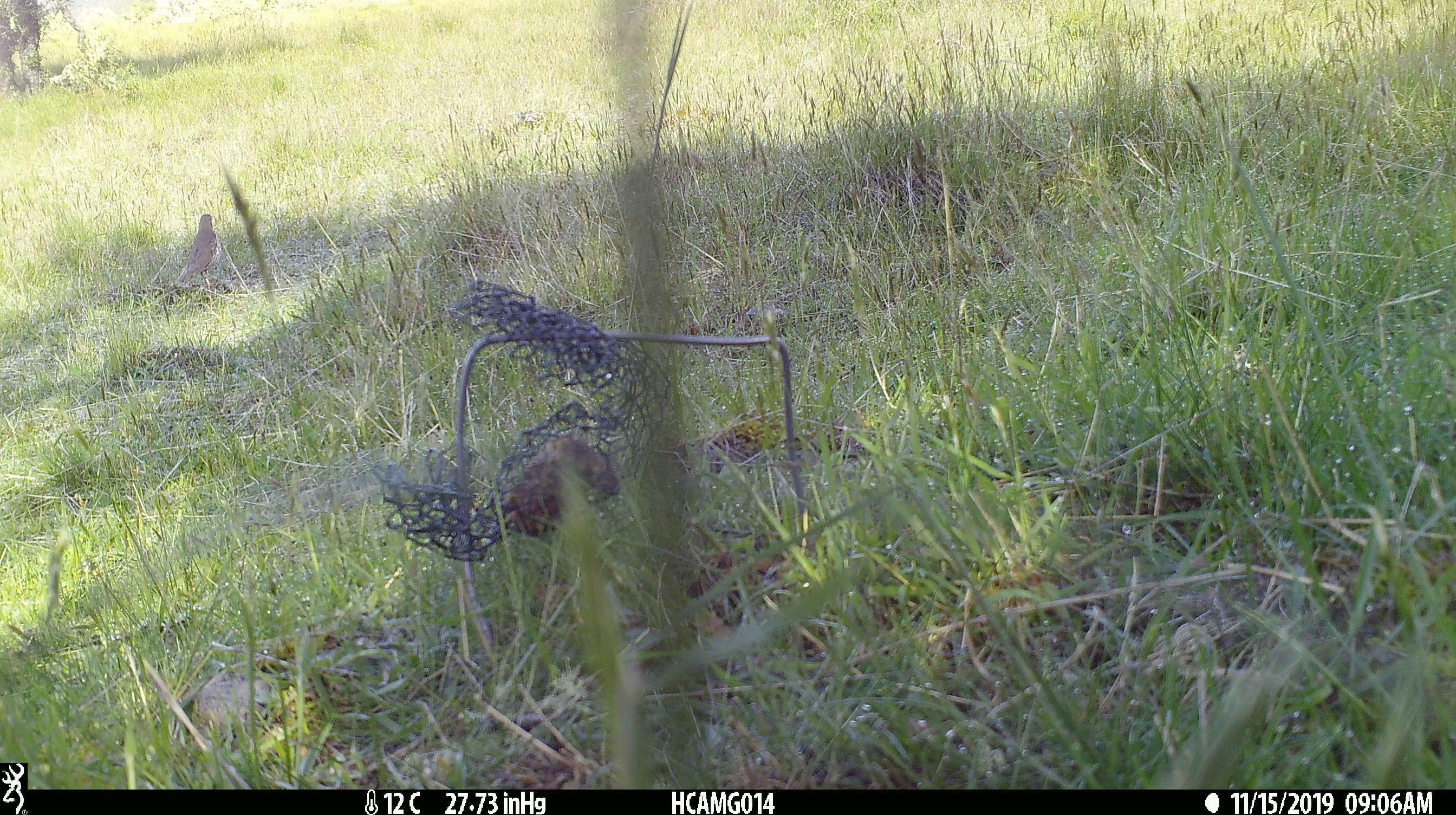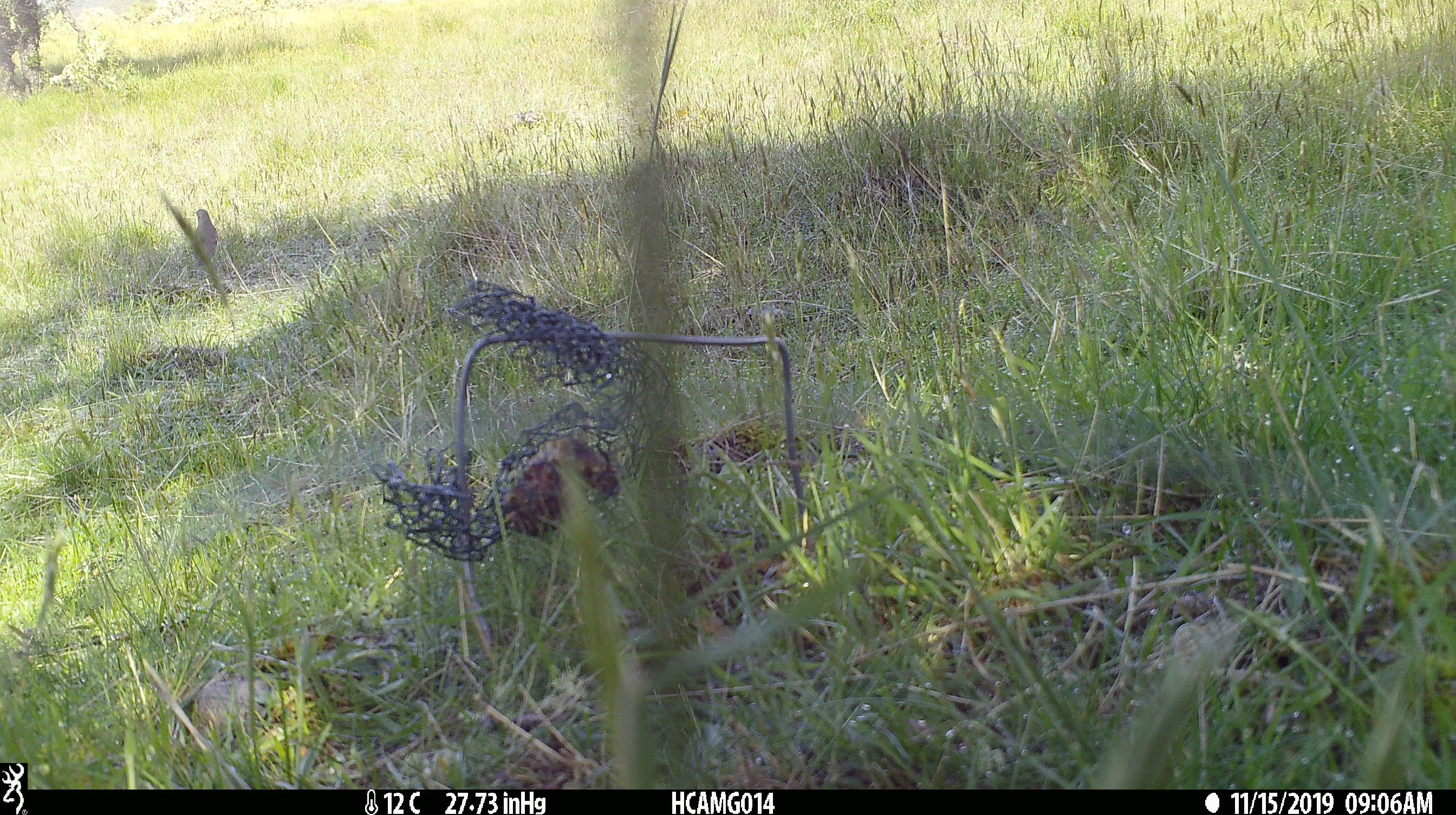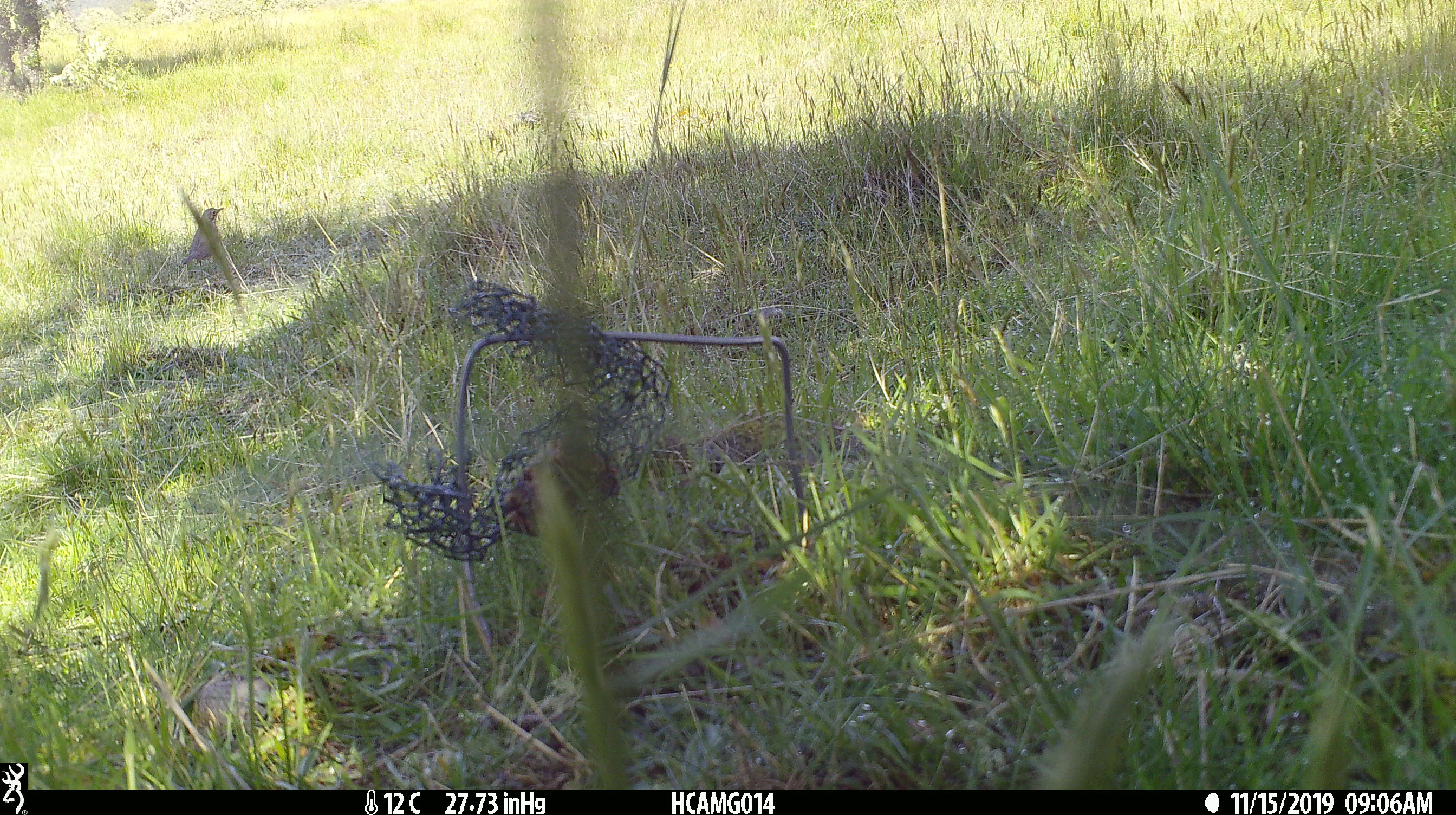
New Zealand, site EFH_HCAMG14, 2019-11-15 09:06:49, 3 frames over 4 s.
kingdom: Animalia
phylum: Chordata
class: Aves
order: Passeriformes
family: Turdidae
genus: Turdus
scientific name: Turdus philomelos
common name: song thrush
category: thrush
Thrush (song thrush) (Turdus philomelos).